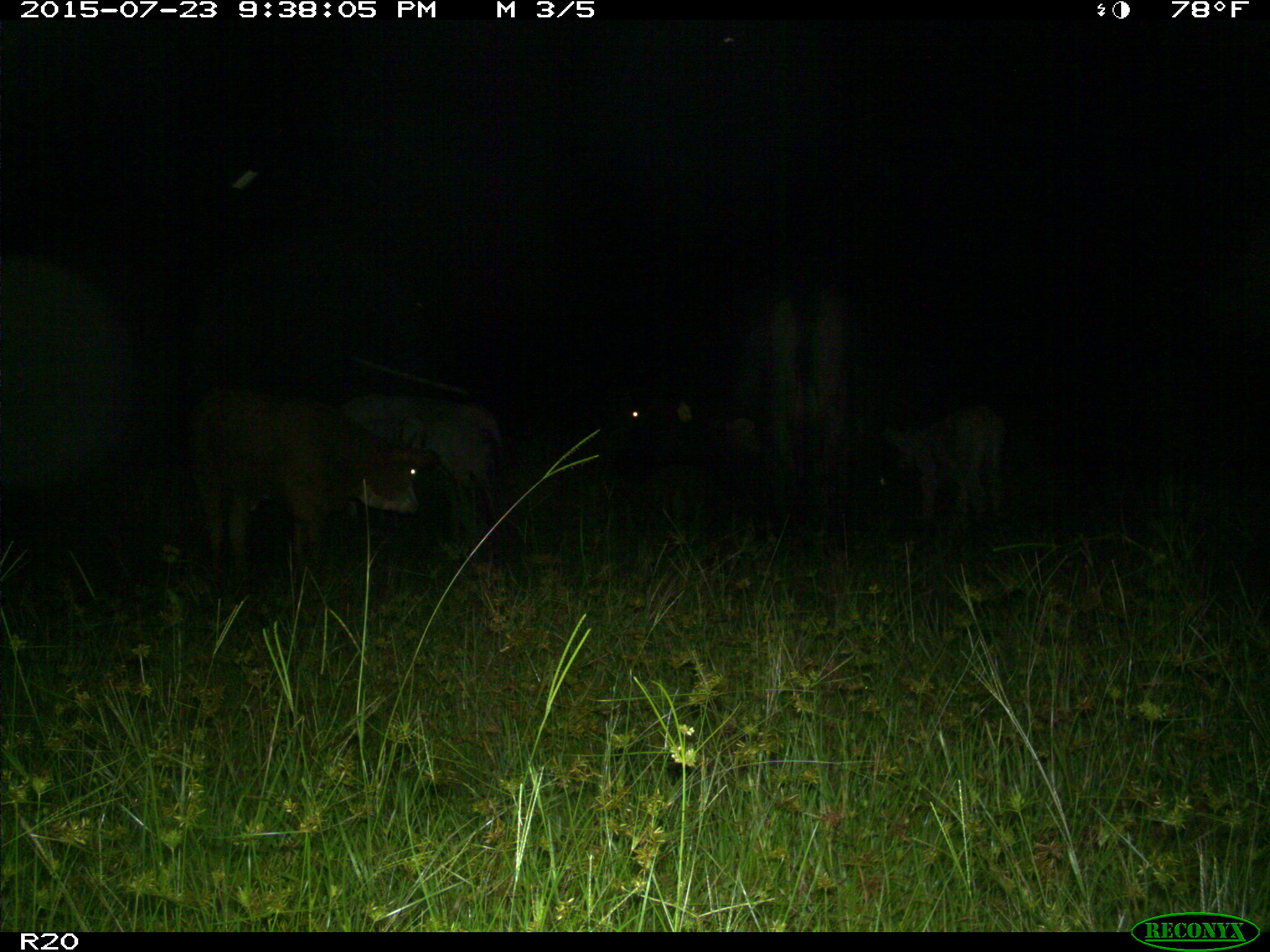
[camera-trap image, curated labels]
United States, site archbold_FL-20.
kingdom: Animalia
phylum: Chordata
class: Mammalia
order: Artiodactyla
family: Bovidae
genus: Bos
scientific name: Bos taurus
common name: domestic cow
Bos taurus (domestic cow).